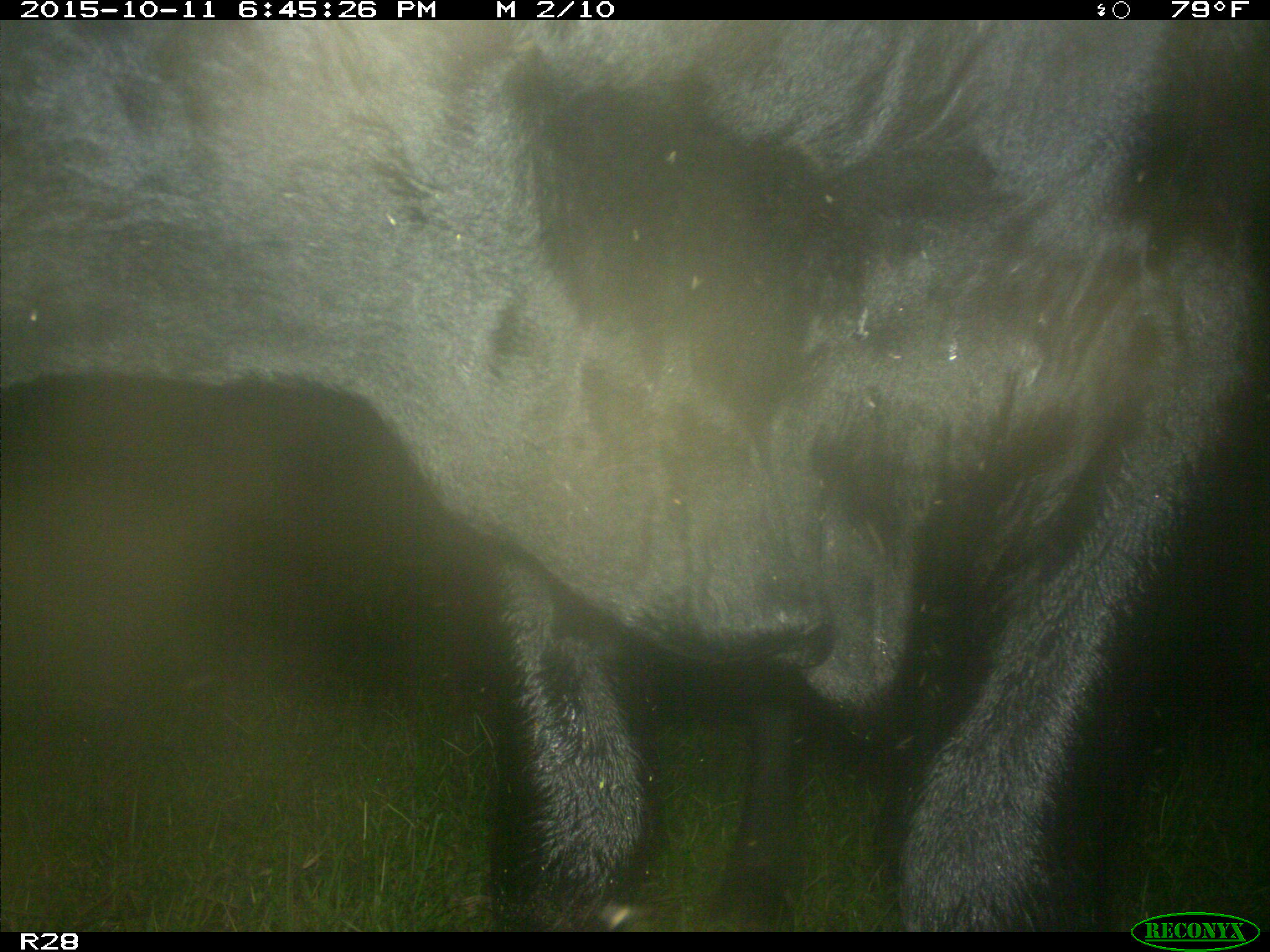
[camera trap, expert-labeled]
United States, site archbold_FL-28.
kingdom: Animalia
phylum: Chordata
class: Mammalia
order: Artiodactyla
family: Bovidae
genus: Bos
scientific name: Bos taurus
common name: domestic cow